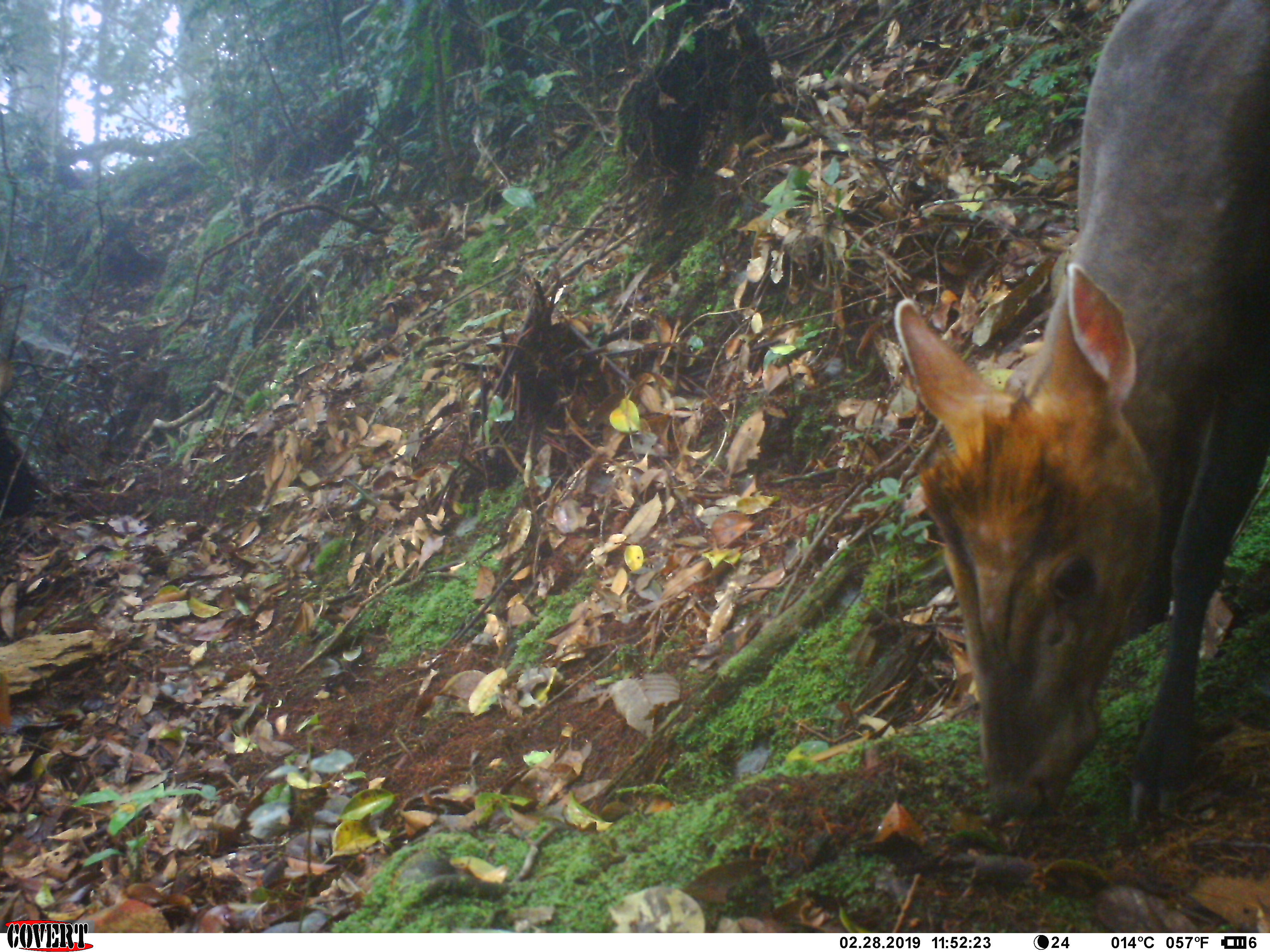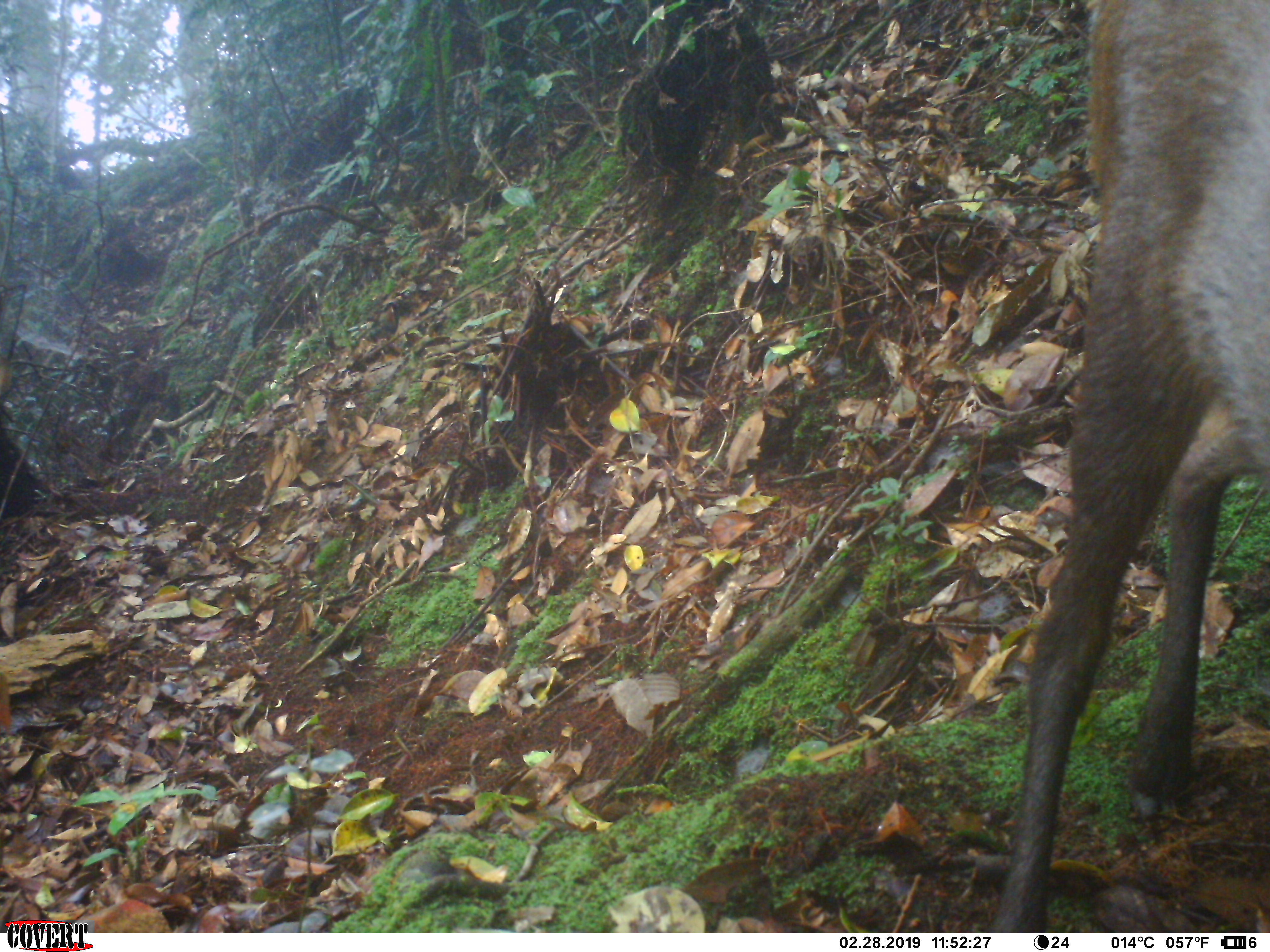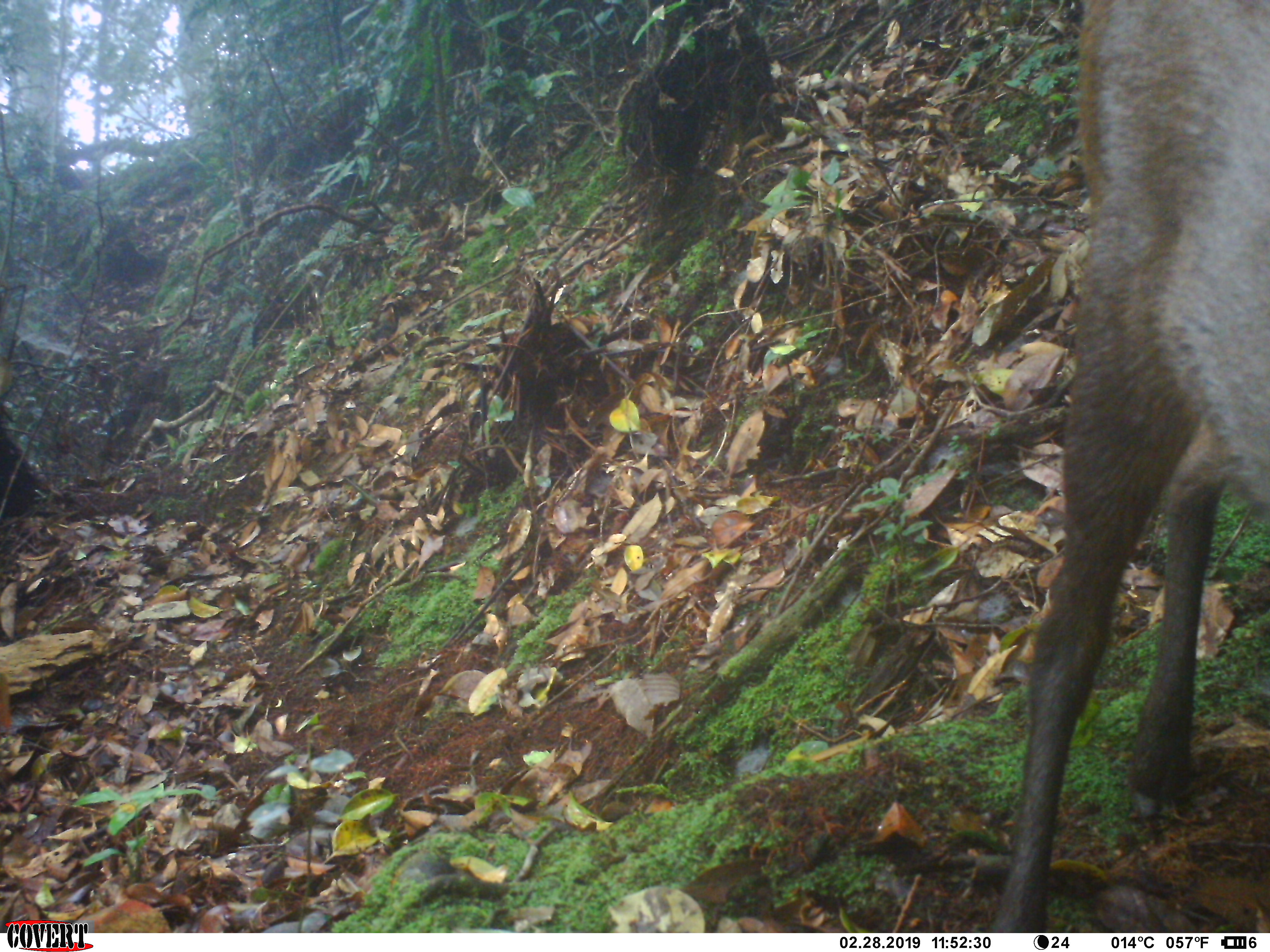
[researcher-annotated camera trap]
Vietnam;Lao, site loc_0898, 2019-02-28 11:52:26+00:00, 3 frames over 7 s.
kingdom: Animalia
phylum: Chordata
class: Mammalia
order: Artiodactyla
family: Cervidae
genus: Muntiacus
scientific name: Muntiacus rooseveltorum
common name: roosevelt's muntjac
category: roosevelts muntjac group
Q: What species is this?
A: Roosevelts muntjac group (roosevelt's muntjac) (Muntiacus rooseveltorum).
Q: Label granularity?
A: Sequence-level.